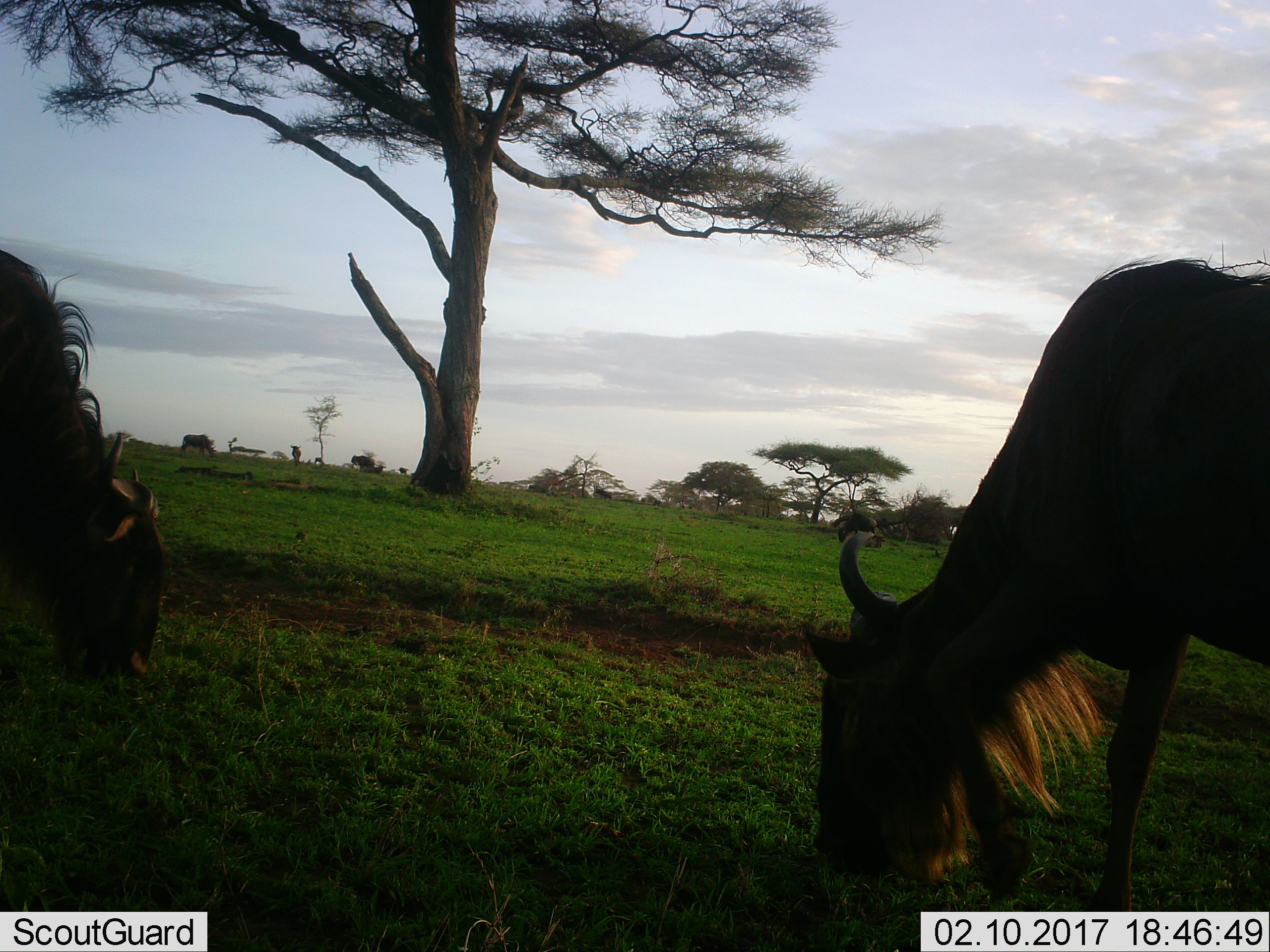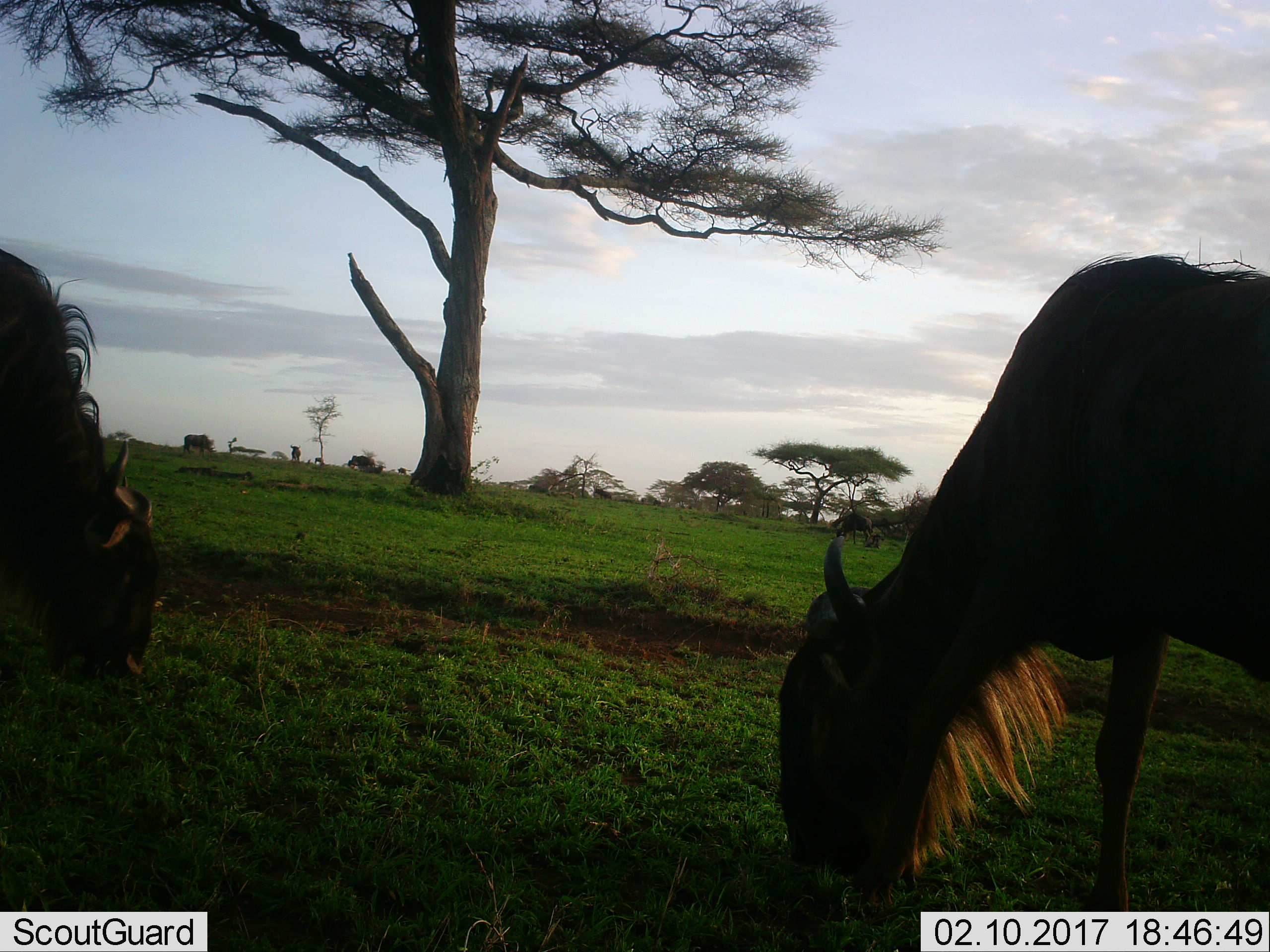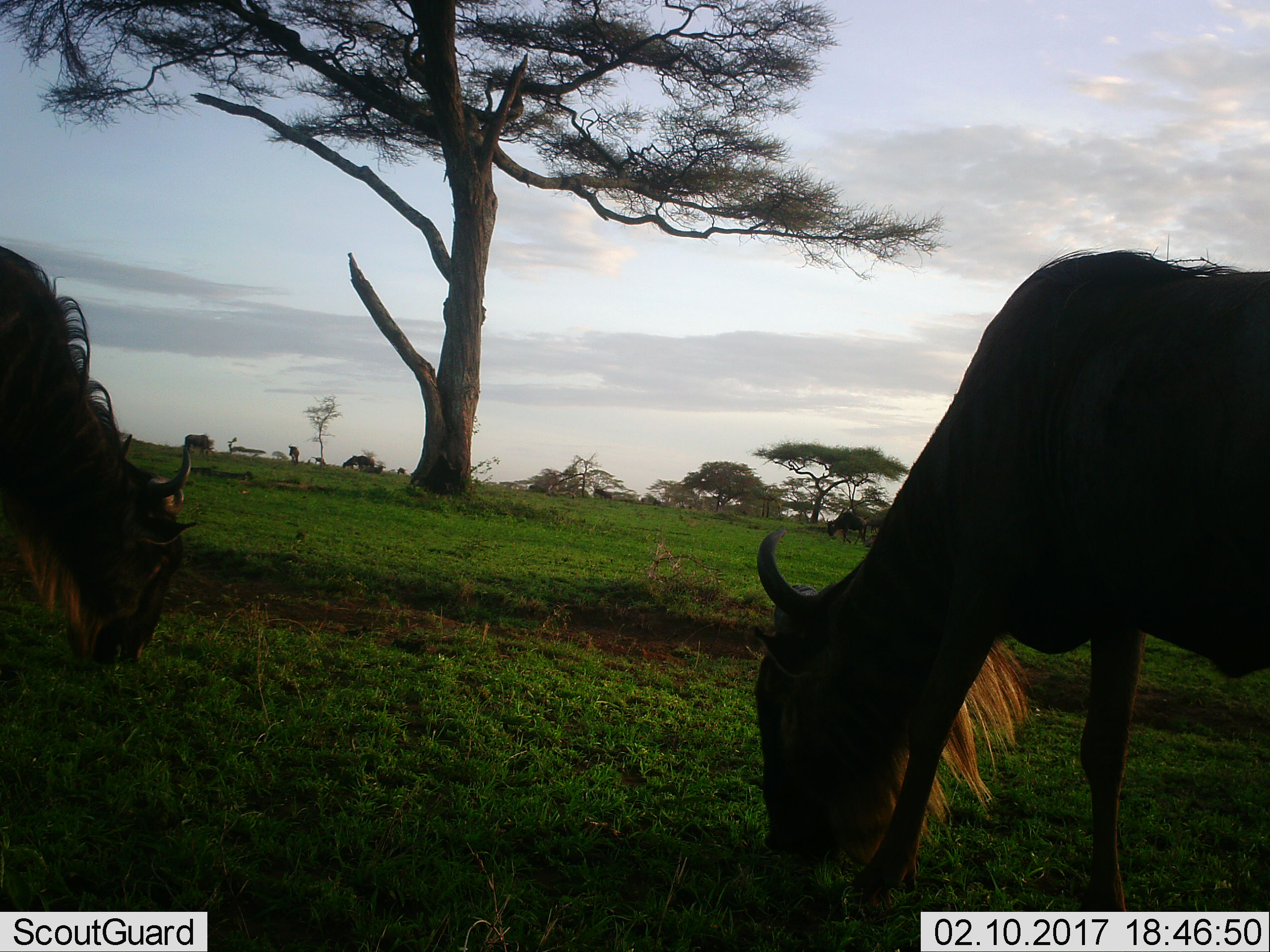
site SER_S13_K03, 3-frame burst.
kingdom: Animalia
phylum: Chordata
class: Mammalia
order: Artiodactyla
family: Bovidae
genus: Connochaetes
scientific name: Connochaetes taurinus taurinus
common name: blue wildebeest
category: wildebeestblue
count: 5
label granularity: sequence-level